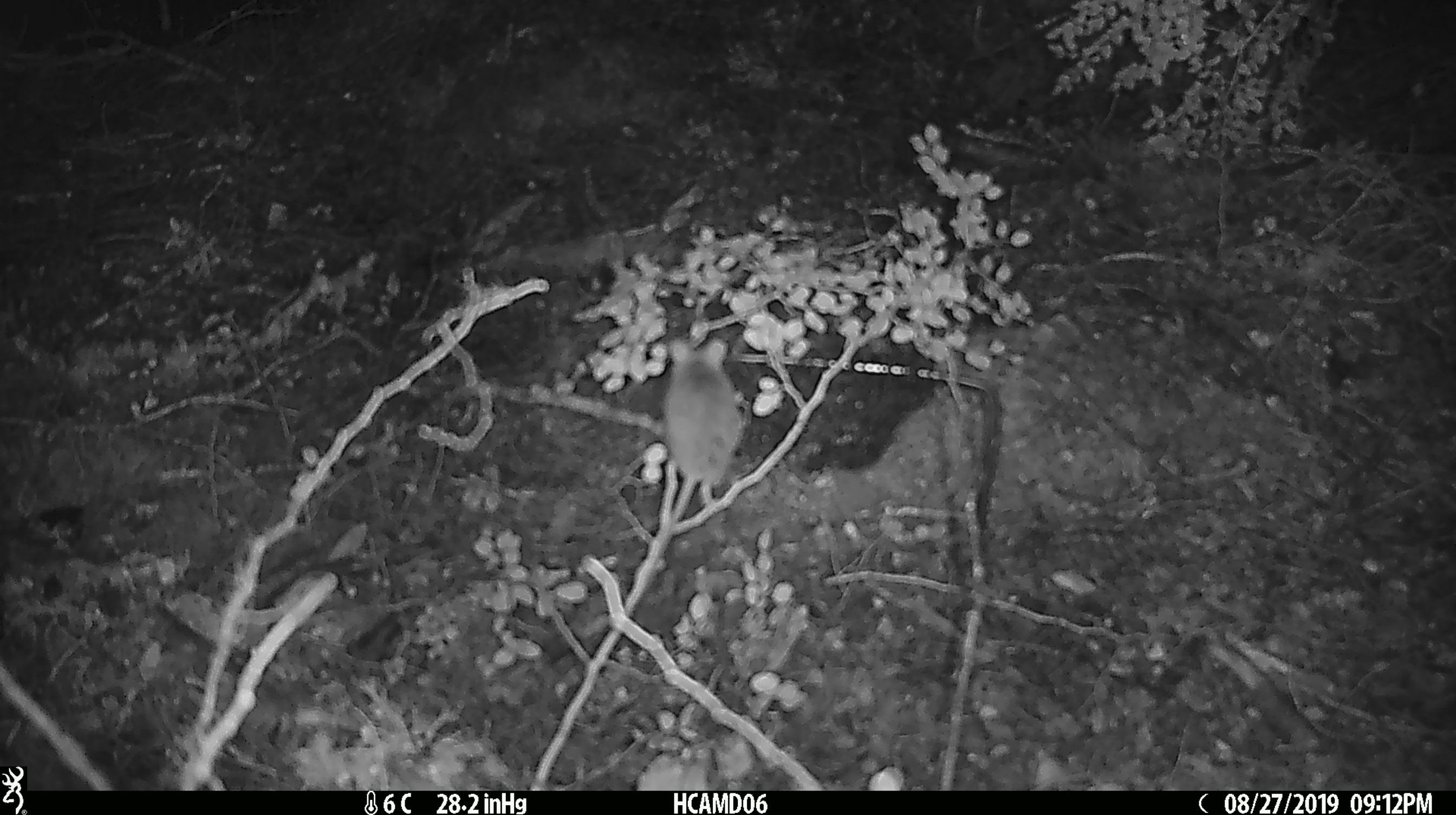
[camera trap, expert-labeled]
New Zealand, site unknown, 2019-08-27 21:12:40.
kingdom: Animalia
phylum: Chordata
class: Mammalia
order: Rodentia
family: Muridae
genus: Mus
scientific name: Mus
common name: mouse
Mouse (Mus).